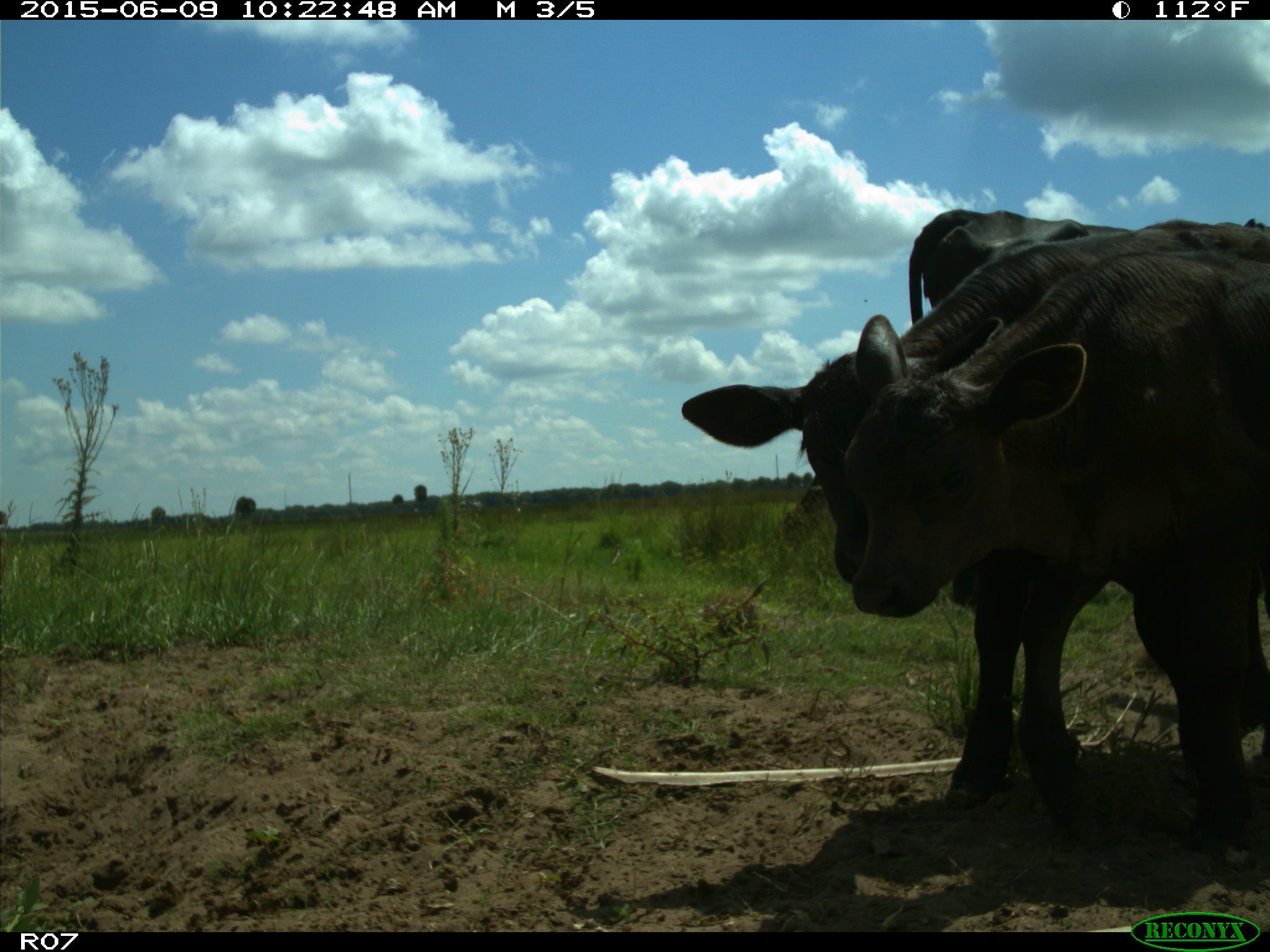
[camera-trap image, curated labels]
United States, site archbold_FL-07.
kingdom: Animalia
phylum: Chordata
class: Mammalia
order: Artiodactyla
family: Bovidae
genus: Bos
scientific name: Bos taurus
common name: domestic cow